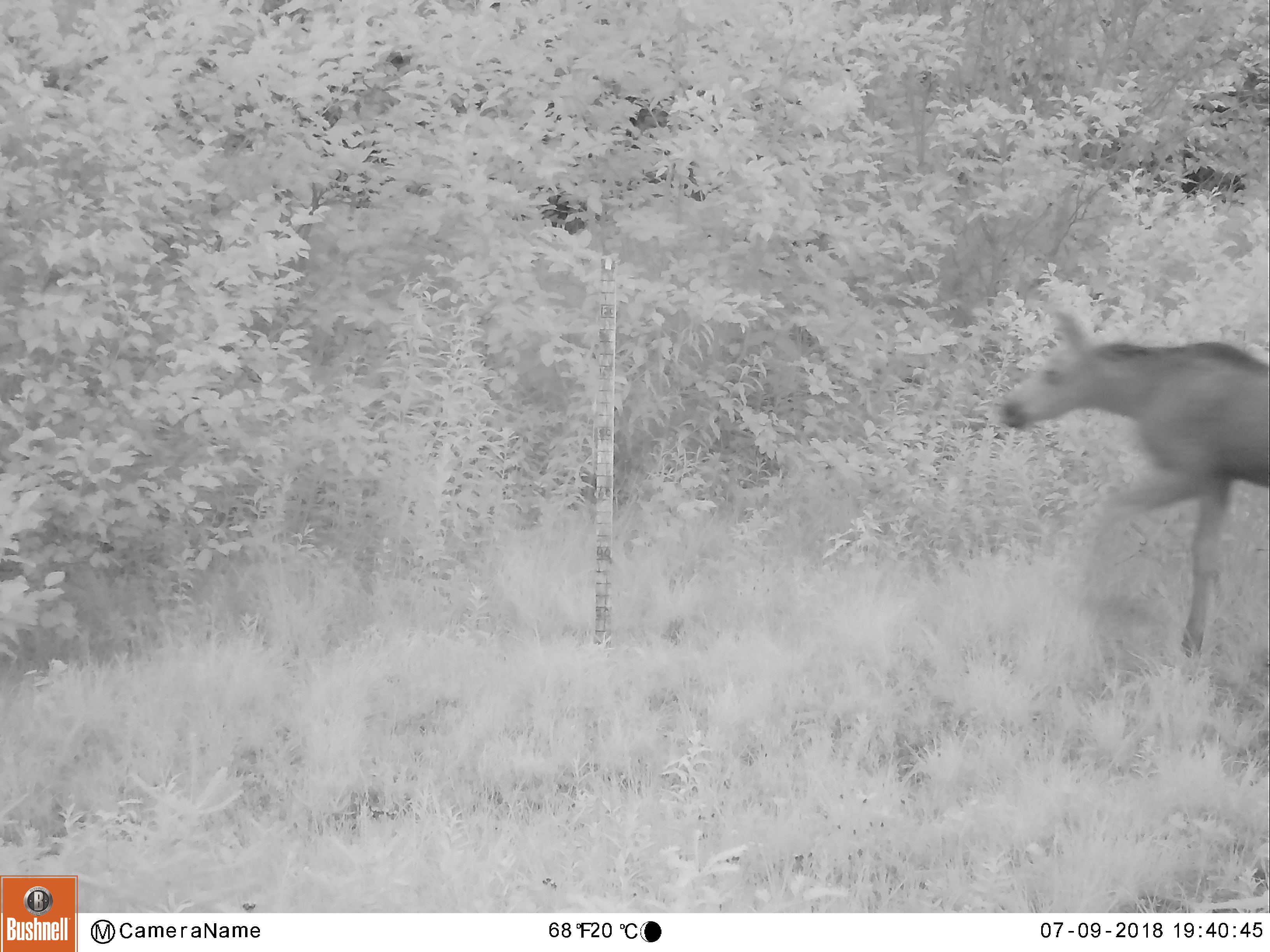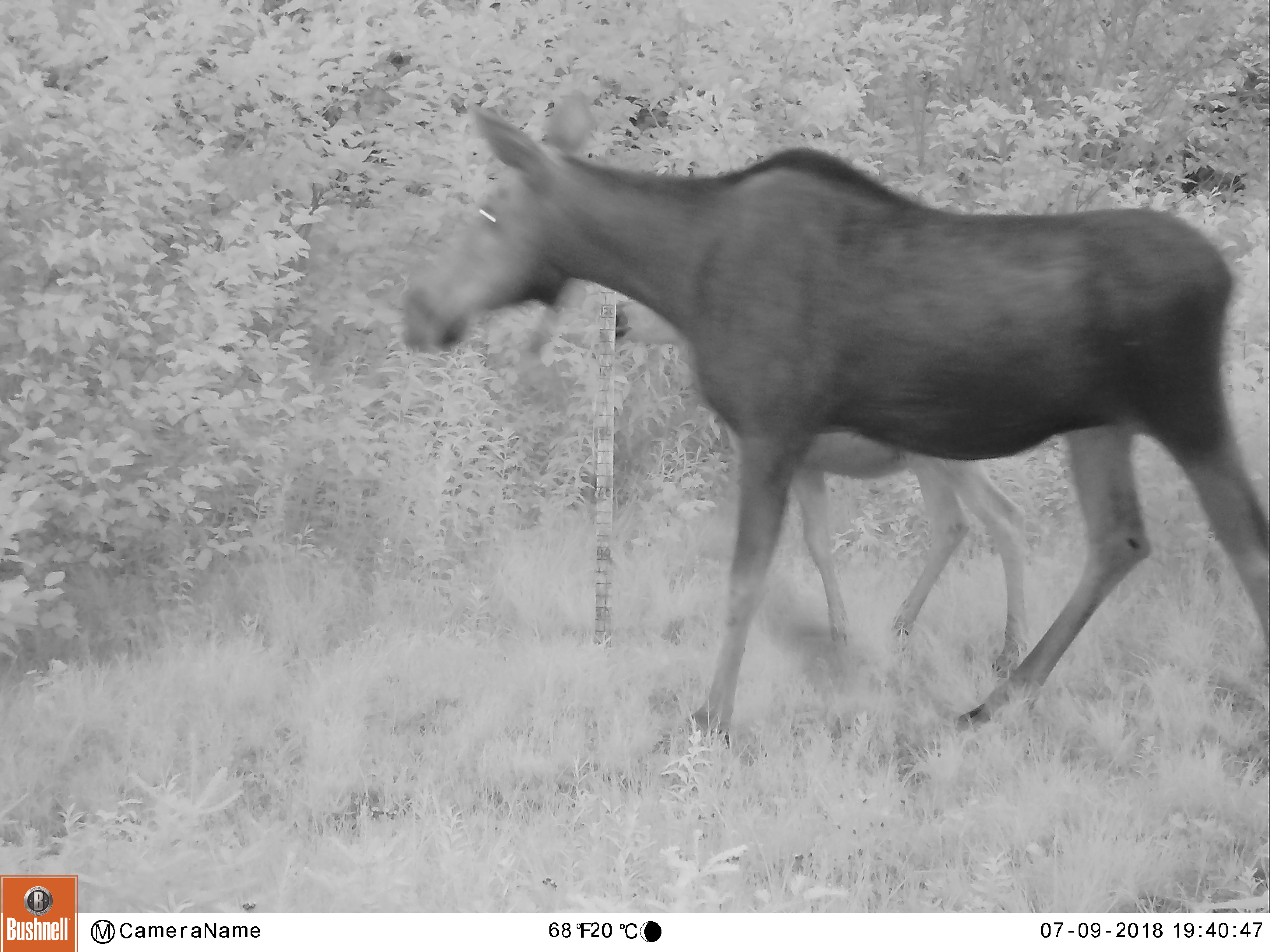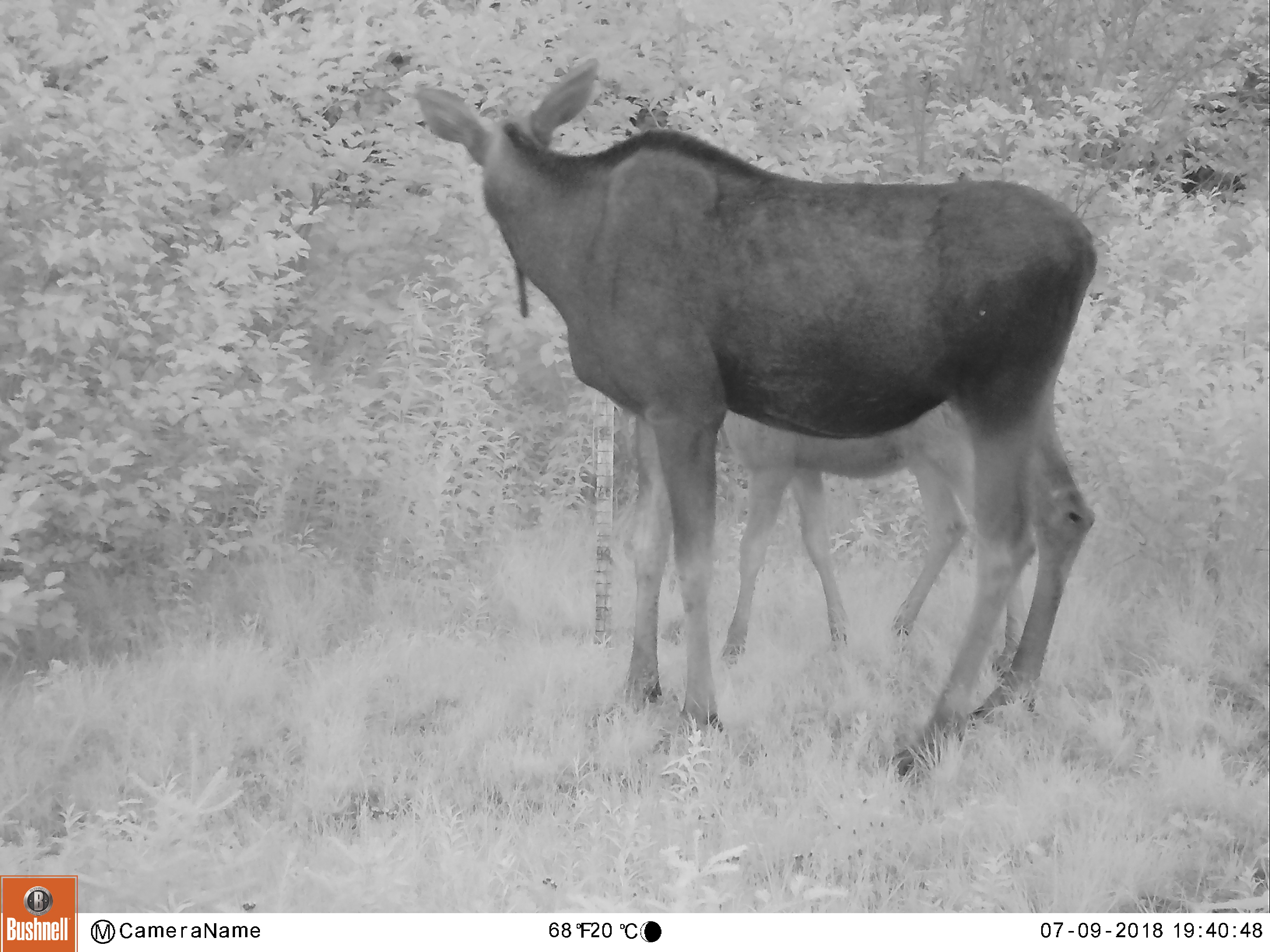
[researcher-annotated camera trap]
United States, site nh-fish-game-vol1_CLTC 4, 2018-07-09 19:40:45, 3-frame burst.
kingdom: Animalia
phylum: Chordata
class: Mammalia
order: Artiodactyla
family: Cervidae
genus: Alces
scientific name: Alces alces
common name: moose